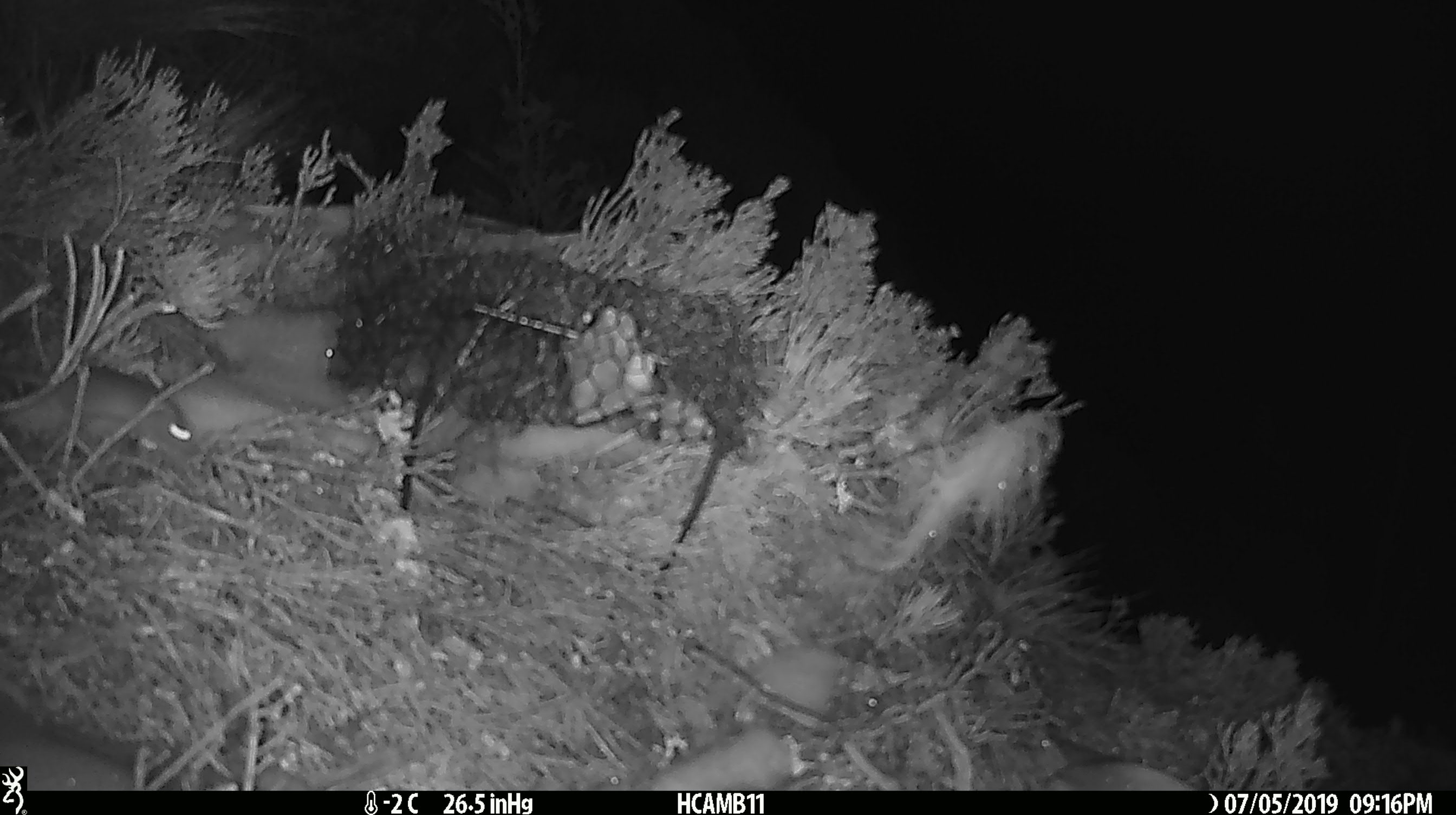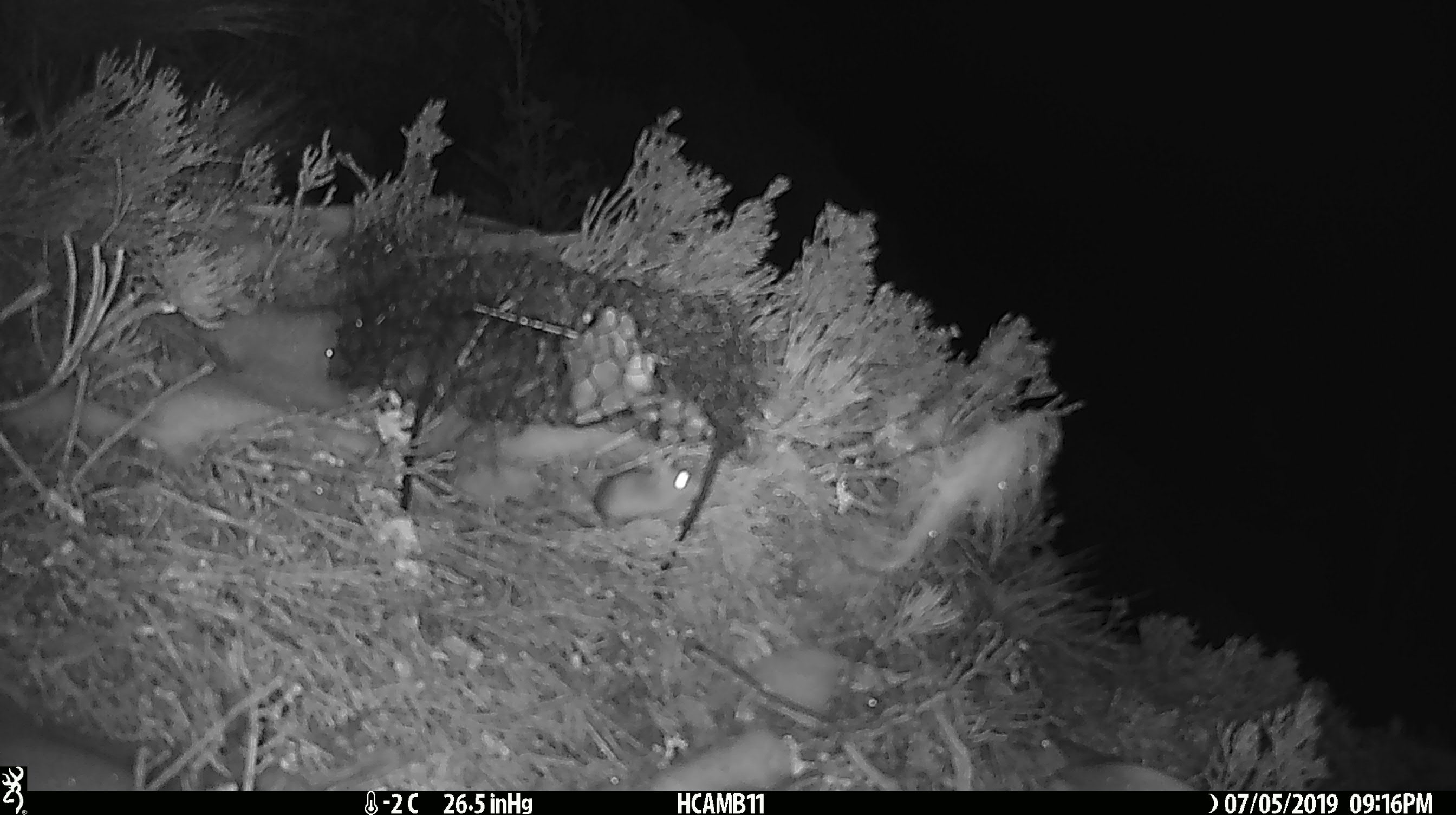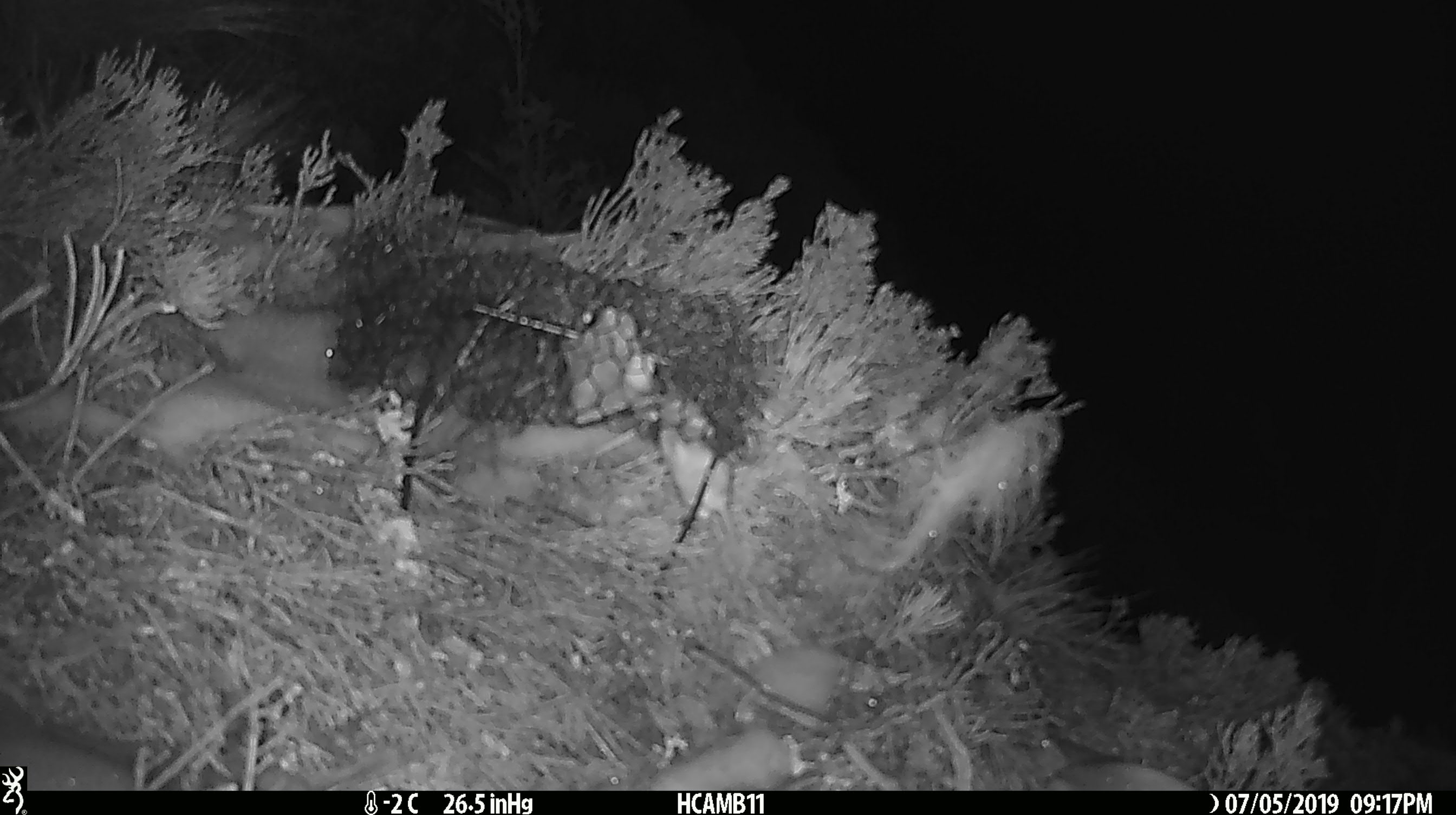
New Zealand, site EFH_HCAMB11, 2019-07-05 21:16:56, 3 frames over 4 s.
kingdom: Animalia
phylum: Chordata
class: Mammalia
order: Rodentia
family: Muridae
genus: Mus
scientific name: Mus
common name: mouse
Mouse (Mus).